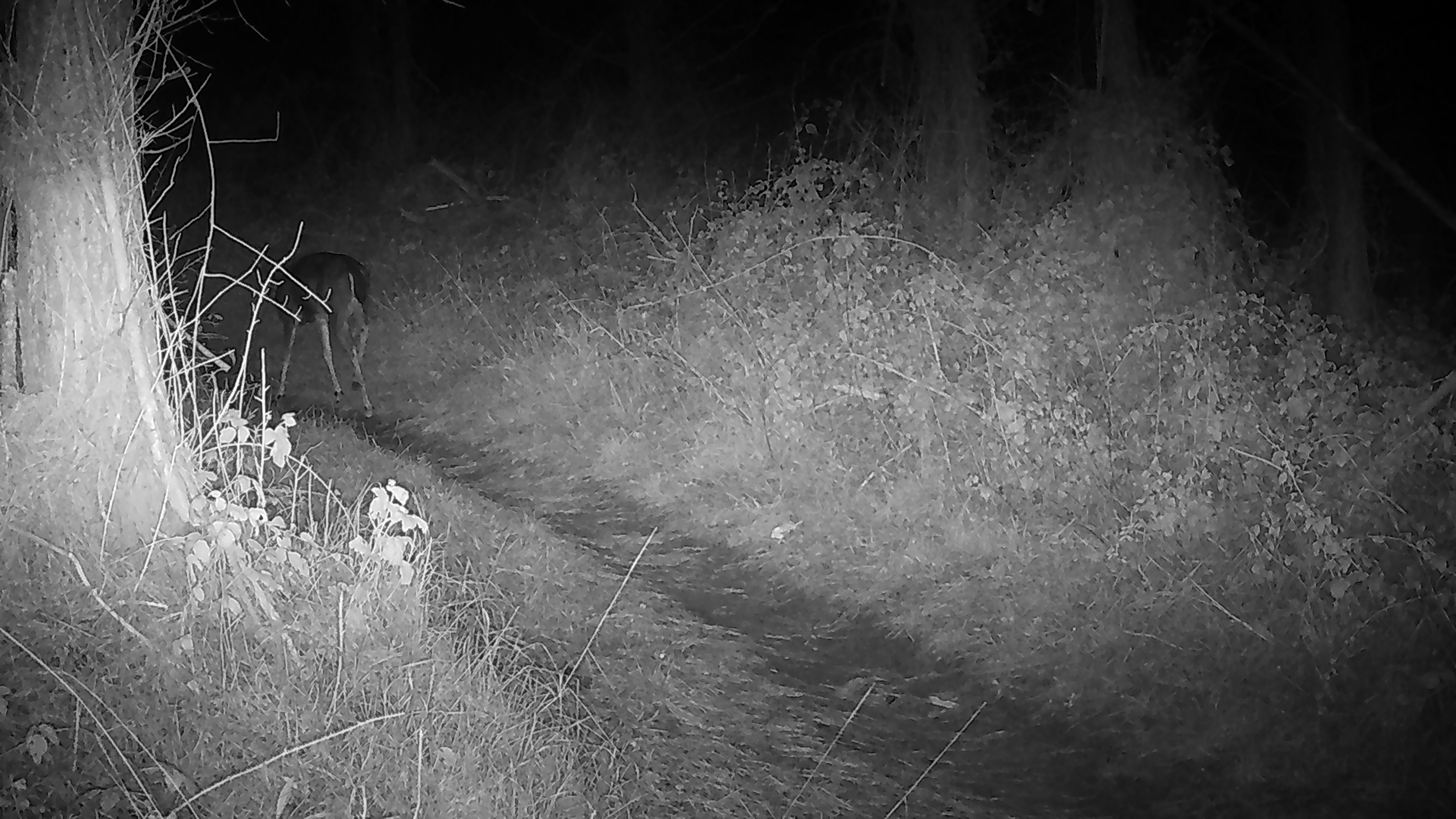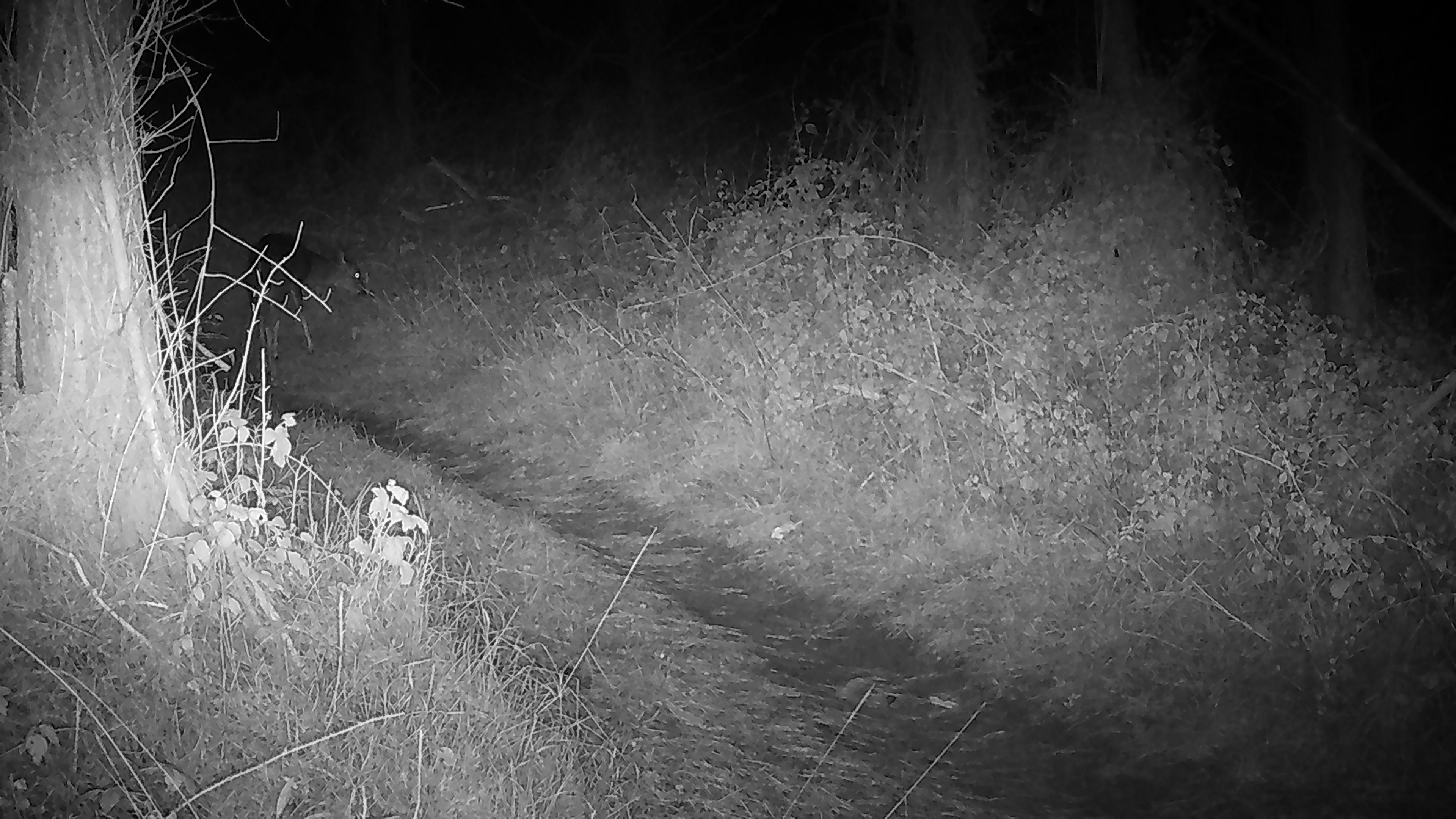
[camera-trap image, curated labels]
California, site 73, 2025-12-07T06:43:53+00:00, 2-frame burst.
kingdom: Animalia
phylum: Chordata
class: Mammalia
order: Artiodactyla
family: Cervidae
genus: Odocoileus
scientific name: Odocoileus hemionus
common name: mule deer